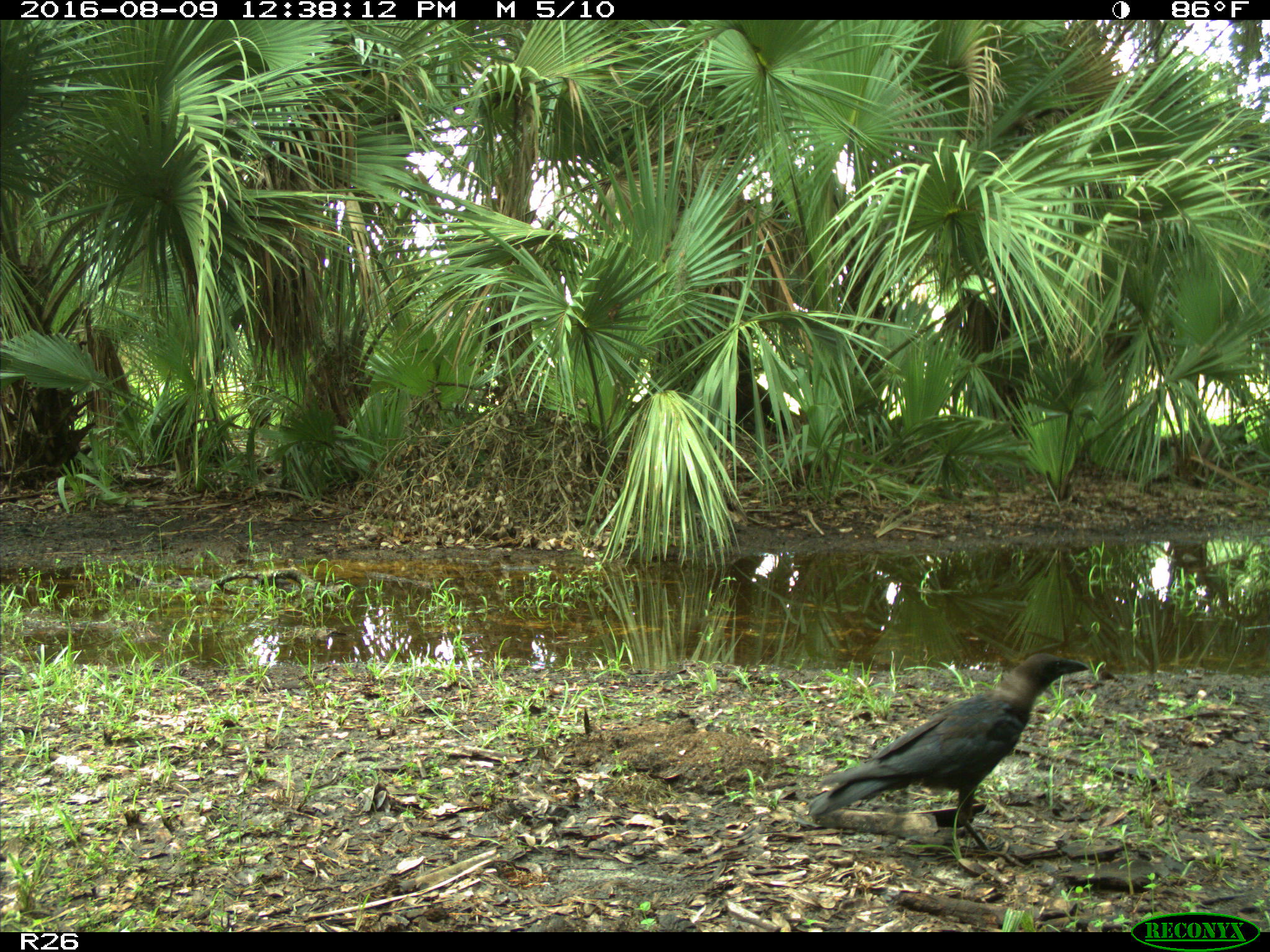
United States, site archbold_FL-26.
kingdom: Animalia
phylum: Chordata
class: Aves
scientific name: Aves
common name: birds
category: unidentified bird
Unidentified bird (birds) (Aves).